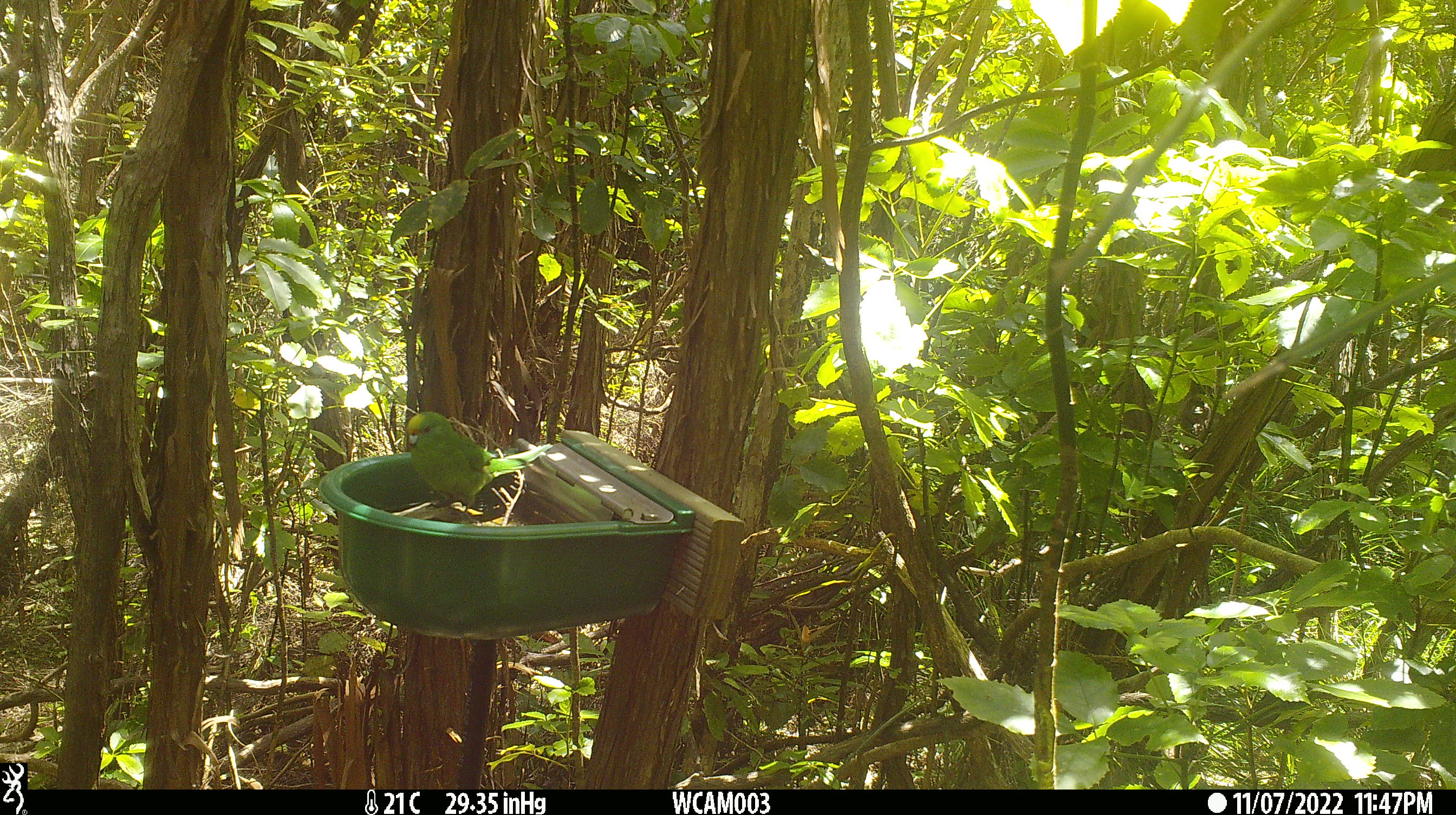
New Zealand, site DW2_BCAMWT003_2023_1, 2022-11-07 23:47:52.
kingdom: Animalia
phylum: Chordata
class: Aves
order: Psittaciformes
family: Psittaculidae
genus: Cyanoramphus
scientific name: Cyanoramphus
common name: parakeet